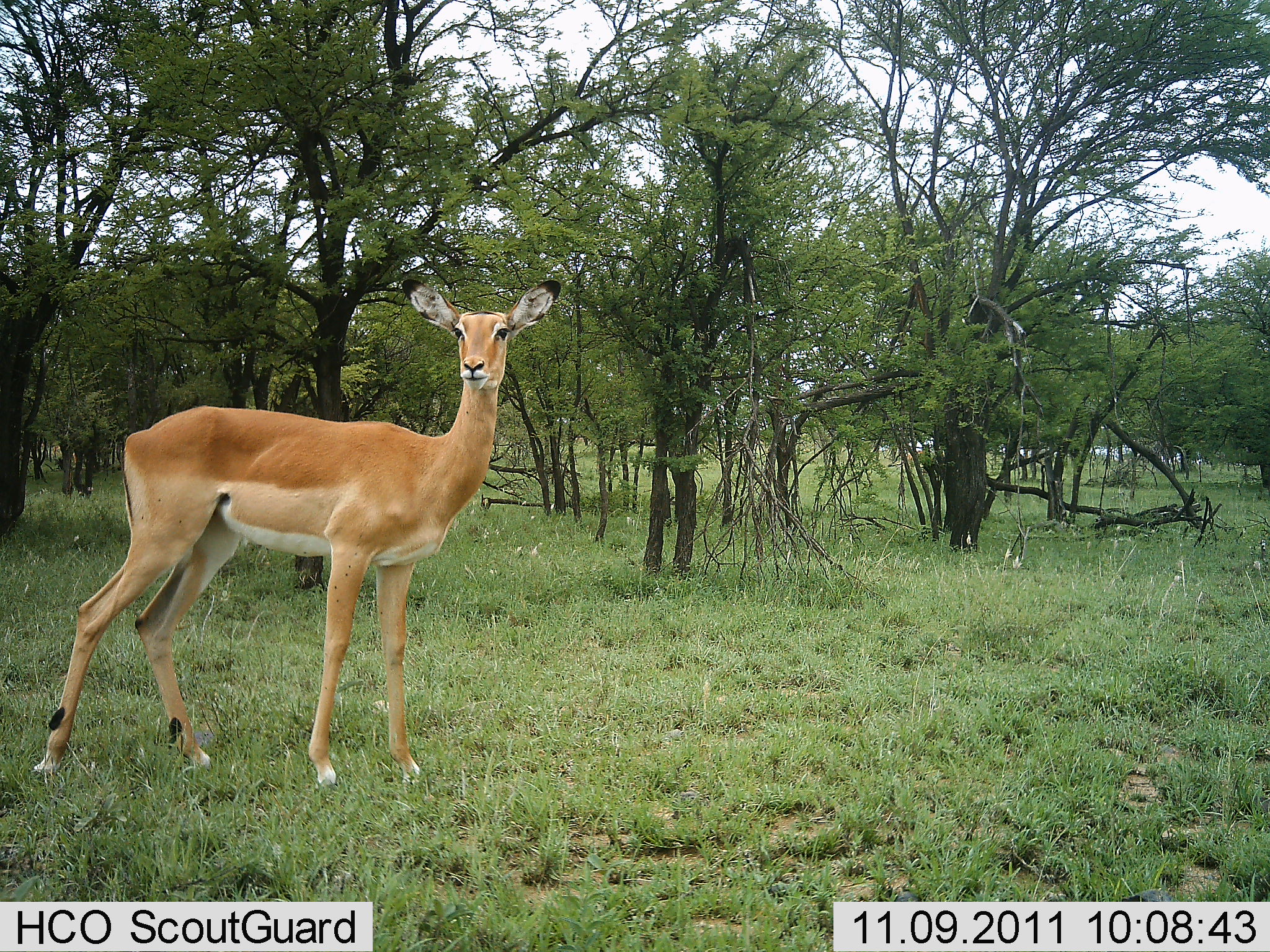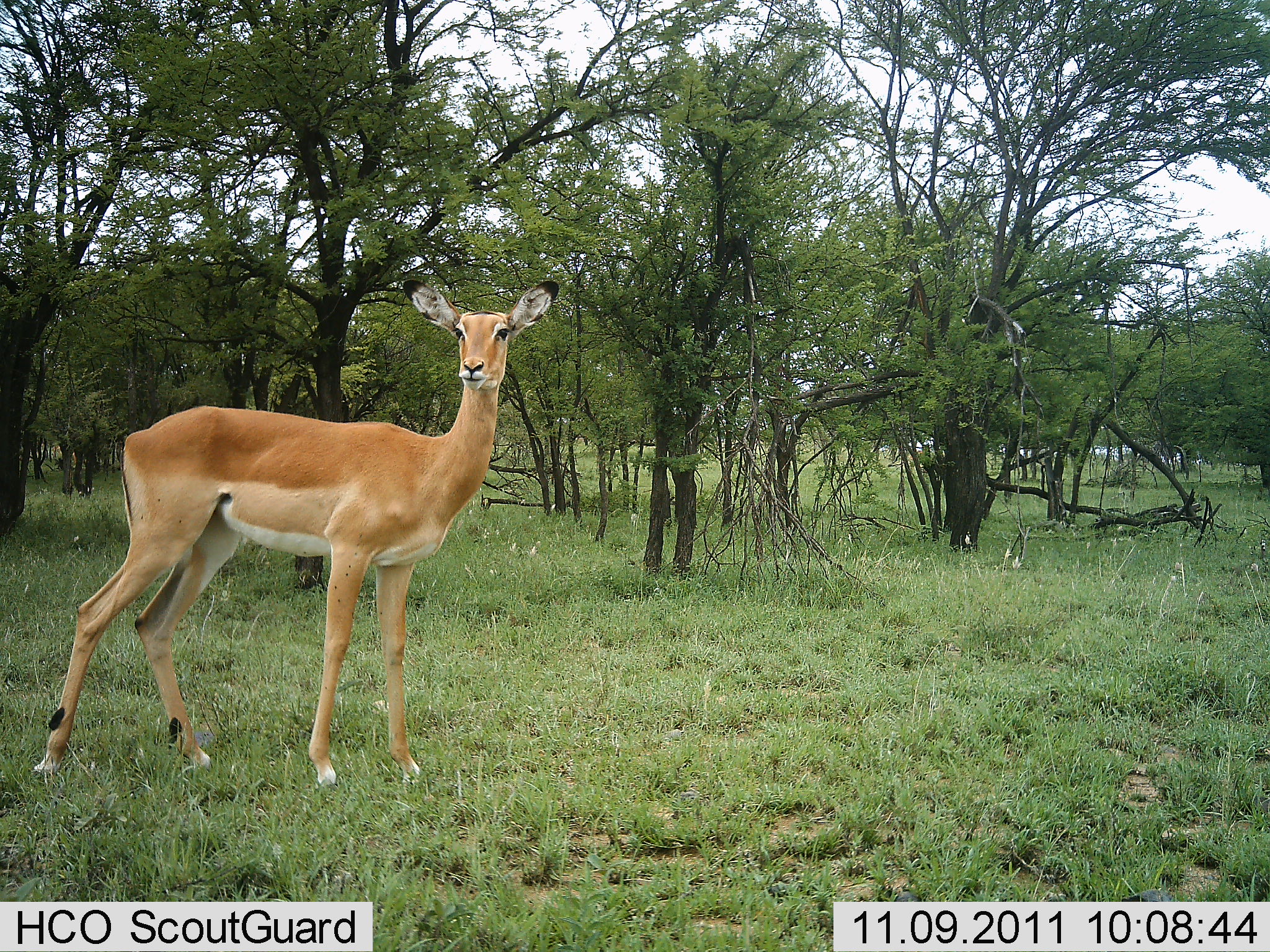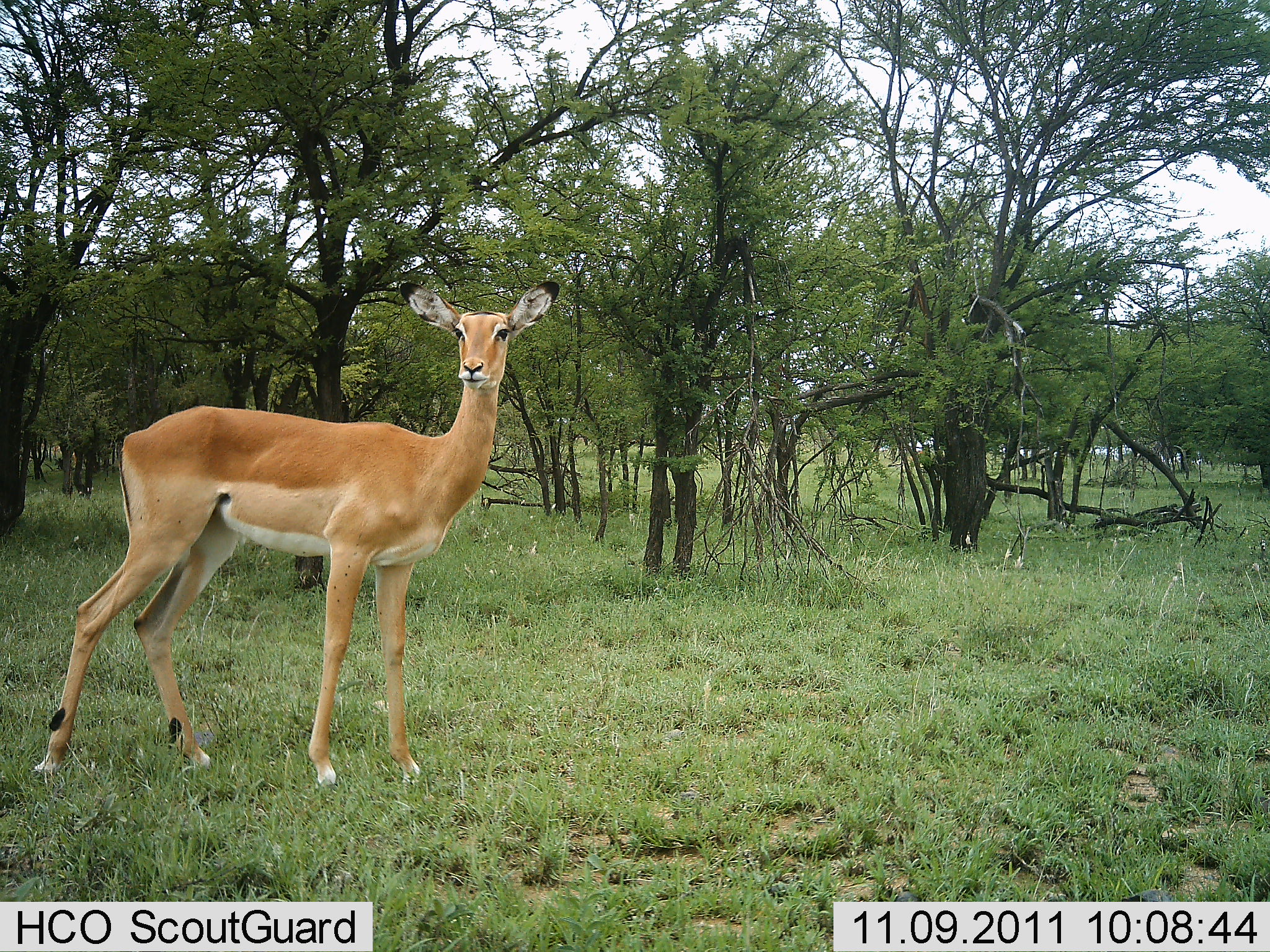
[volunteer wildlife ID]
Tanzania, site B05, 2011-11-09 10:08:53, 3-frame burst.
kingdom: Animalia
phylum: Chordata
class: Mammalia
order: Artiodactyla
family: Bovidae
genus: Aepyceros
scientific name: Aepyceros melampus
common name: impala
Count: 1.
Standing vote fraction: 100%.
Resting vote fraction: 0%.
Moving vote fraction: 0%.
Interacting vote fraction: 0%.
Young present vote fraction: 0%.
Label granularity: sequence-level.